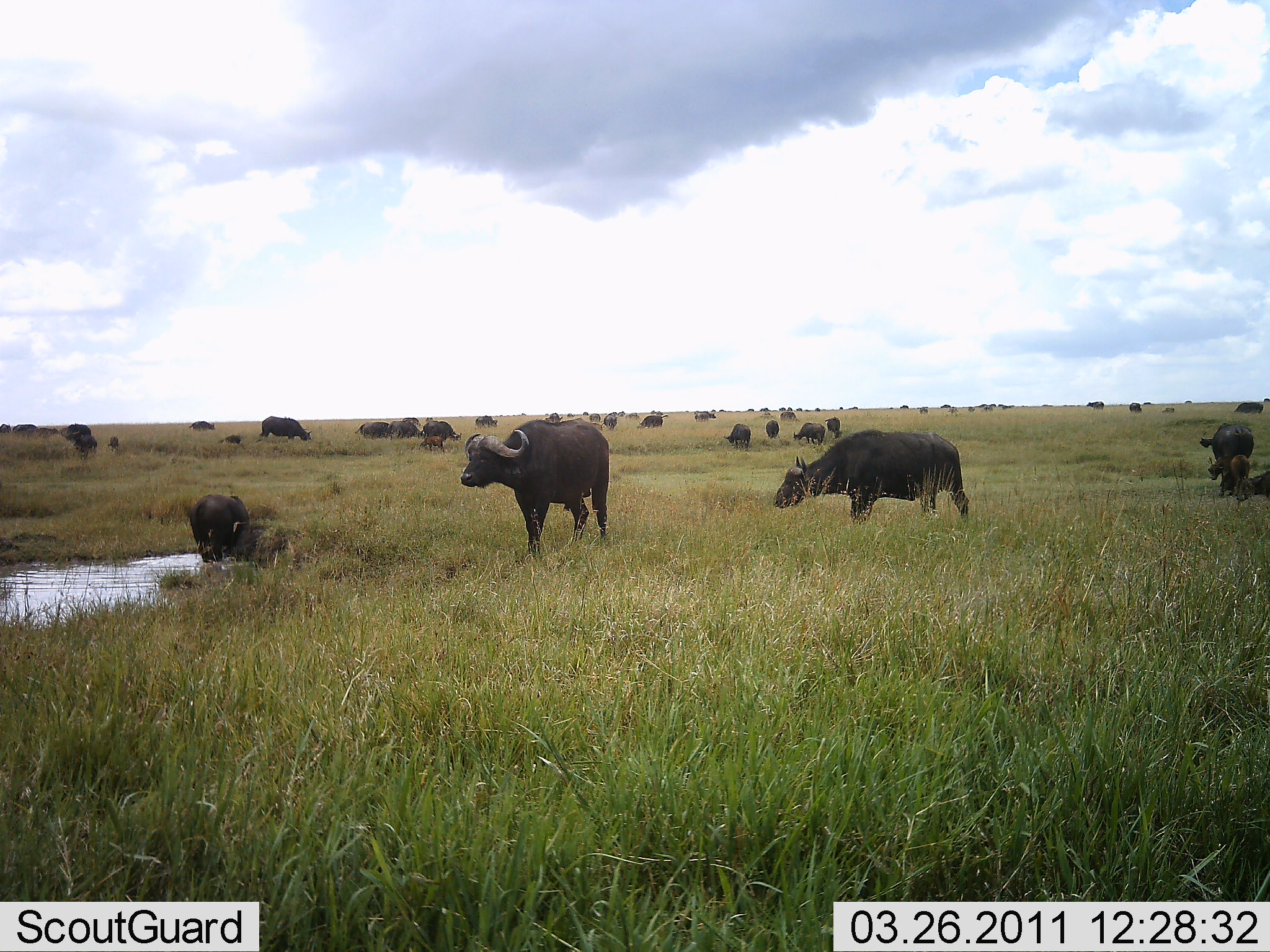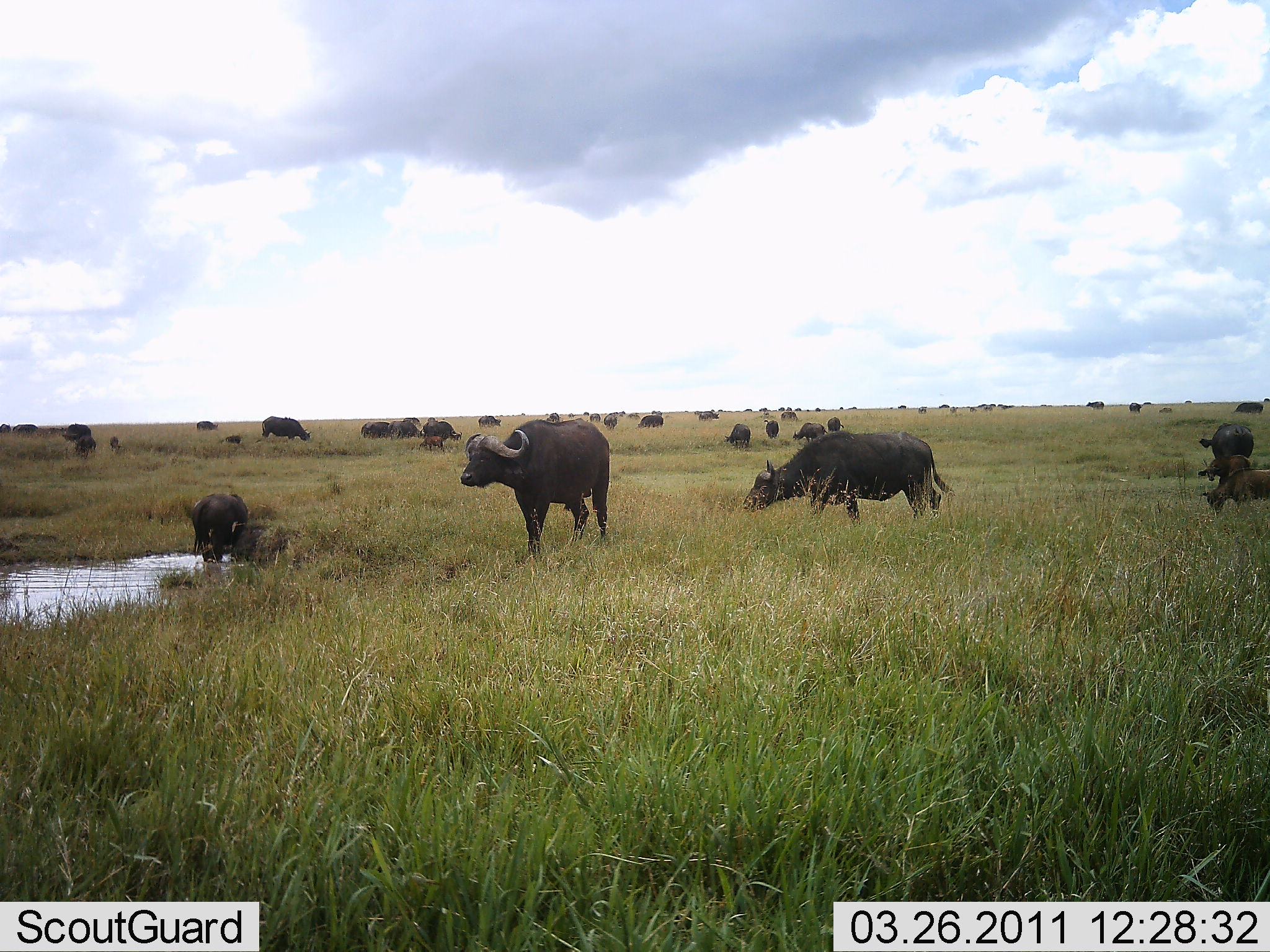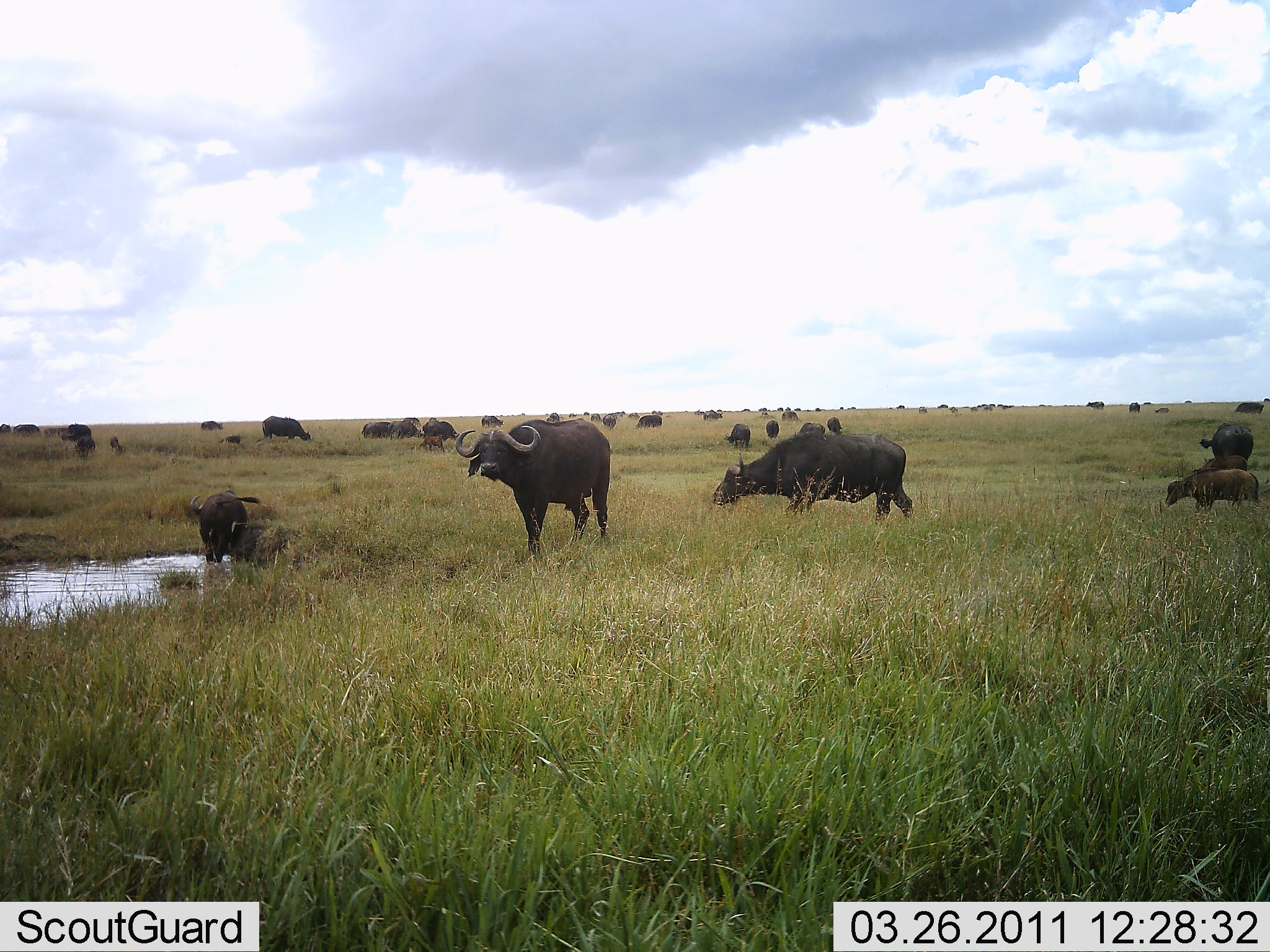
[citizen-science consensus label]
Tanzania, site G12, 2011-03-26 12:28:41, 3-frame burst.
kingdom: Animalia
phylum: Chordata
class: Mammalia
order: Artiodactyla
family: Bovidae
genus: Syncerus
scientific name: Syncerus caffer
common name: cape buffalo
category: buffalo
Buffalo (cape buffalo) (Syncerus caffer), count 11-50. Behavior (volunteer vote fractions): standing 67%, resting 8%, moving 67%, interacting 8%. Young present (vote fraction): 67%. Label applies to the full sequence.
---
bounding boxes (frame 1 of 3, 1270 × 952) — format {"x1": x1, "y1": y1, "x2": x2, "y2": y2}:
animal: {"x1": 460, "y1": 419, "x2": 610, "y2": 560}; {"x1": 772, "y1": 429, "x2": 969, "y2": 526}; {"x1": 189, "y1": 494, "x2": 251, "y2": 563}; {"x1": 1199, "y1": 422, "x2": 1254, "y2": 459}; {"x1": 1207, "y1": 454, "x2": 1250, "y2": 498}; {"x1": 260, "y1": 416, "x2": 312, "y2": 442}; {"x1": 1234, "y1": 469, "x2": 1270, "y2": 502}; {"x1": 420, "y1": 421, "x2": 462, "y2": 442}; {"x1": 793, "y1": 422, "x2": 826, "y2": 446}; {"x1": 723, "y1": 423, "x2": 751, "y2": 451}; {"x1": 387, "y1": 421, "x2": 424, "y2": 440}; {"x1": 354, "y1": 421, "x2": 389, "y2": 440}; {"x1": 65, "y1": 422, "x2": 92, "y2": 442}; {"x1": 418, "y1": 436, "x2": 447, "y2": 454}; {"x1": 825, "y1": 416, "x2": 843, "y2": 438}; {"x1": 637, "y1": 416, "x2": 663, "y2": 429}; {"x1": 765, "y1": 420, "x2": 779, "y2": 439}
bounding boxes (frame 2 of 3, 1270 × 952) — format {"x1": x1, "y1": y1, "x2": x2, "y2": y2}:
animal: {"x1": 460, "y1": 419, "x2": 610, "y2": 560}; {"x1": 742, "y1": 430, "x2": 957, "y2": 527}; {"x1": 189, "y1": 494, "x2": 251, "y2": 563}; {"x1": 1199, "y1": 469, "x2": 1270, "y2": 518}; {"x1": 1199, "y1": 422, "x2": 1254, "y2": 459}; {"x1": 1197, "y1": 454, "x2": 1250, "y2": 483}; {"x1": 262, "y1": 416, "x2": 312, "y2": 442}; {"x1": 420, "y1": 421, "x2": 462, "y2": 442}; {"x1": 724, "y1": 423, "x2": 752, "y2": 451}; {"x1": 387, "y1": 421, "x2": 424, "y2": 440}; {"x1": 793, "y1": 422, "x2": 826, "y2": 443}; {"x1": 358, "y1": 421, "x2": 389, "y2": 440}; {"x1": 418, "y1": 436, "x2": 447, "y2": 454}; {"x1": 763, "y1": 420, "x2": 779, "y2": 439}; {"x1": 825, "y1": 416, "x2": 843, "y2": 431}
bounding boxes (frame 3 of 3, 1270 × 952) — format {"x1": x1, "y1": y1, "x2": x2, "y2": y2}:
animal: {"x1": 456, "y1": 419, "x2": 610, "y2": 560}; {"x1": 711, "y1": 433, "x2": 914, "y2": 527}; {"x1": 189, "y1": 490, "x2": 262, "y2": 563}; {"x1": 1165, "y1": 469, "x2": 1270, "y2": 518}; {"x1": 1199, "y1": 422, "x2": 1254, "y2": 461}; {"x1": 262, "y1": 416, "x2": 312, "y2": 442}; {"x1": 1191, "y1": 455, "x2": 1250, "y2": 472}; {"x1": 421, "y1": 418, "x2": 460, "y2": 440}; {"x1": 724, "y1": 423, "x2": 752, "y2": 451}; {"x1": 388, "y1": 420, "x2": 421, "y2": 440}; {"x1": 73, "y1": 434, "x2": 98, "y2": 460}; {"x1": 358, "y1": 421, "x2": 389, "y2": 440}; {"x1": 65, "y1": 422, "x2": 92, "y2": 442}; {"x1": 793, "y1": 422, "x2": 826, "y2": 436}; {"x1": 765, "y1": 419, "x2": 780, "y2": 439}